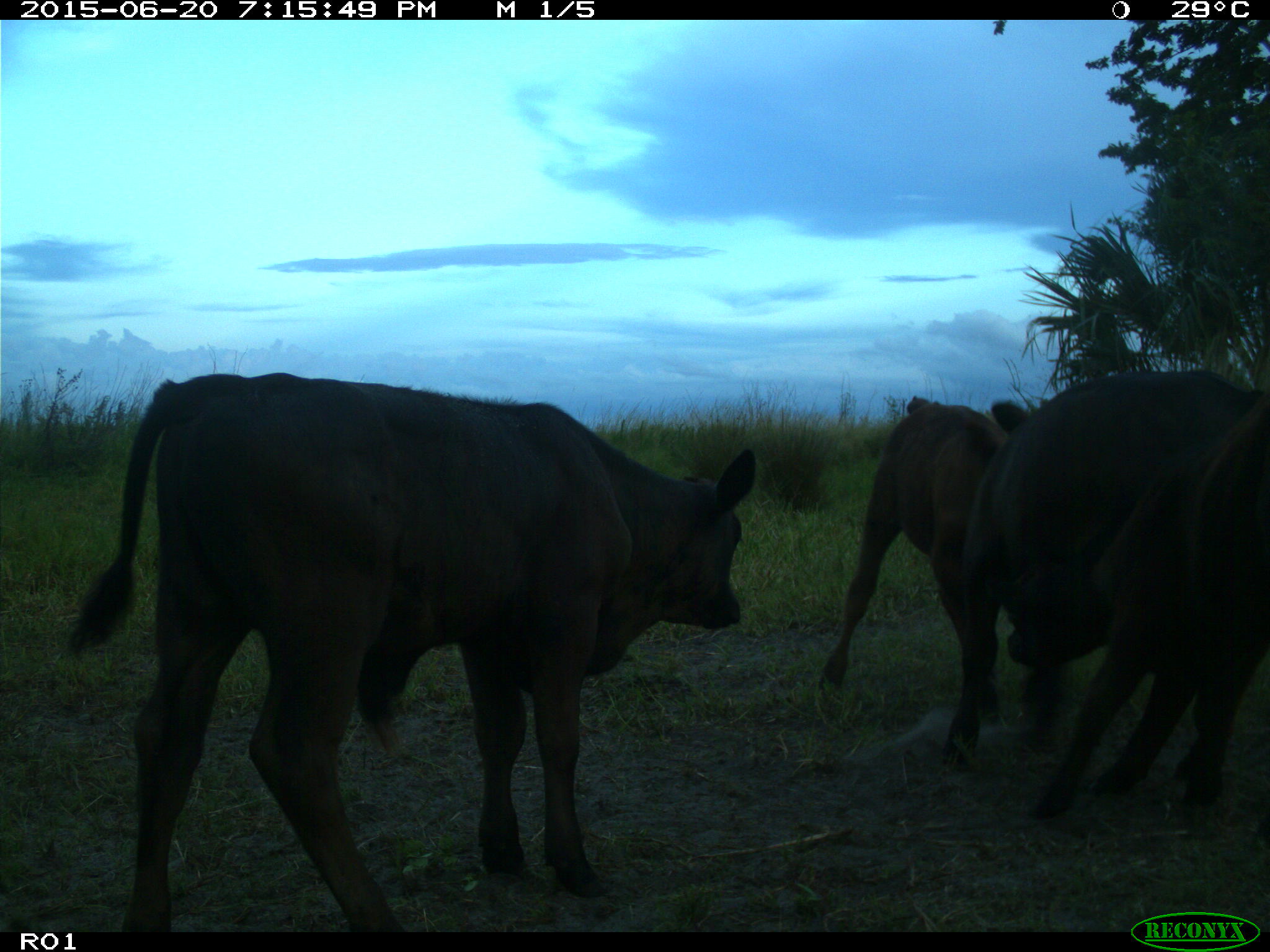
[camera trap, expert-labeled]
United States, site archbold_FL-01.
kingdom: Animalia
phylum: Chordata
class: Mammalia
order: Artiodactyla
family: Bovidae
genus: Bos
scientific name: Bos taurus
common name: domestic cow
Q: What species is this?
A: Bos taurus (domestic cow).